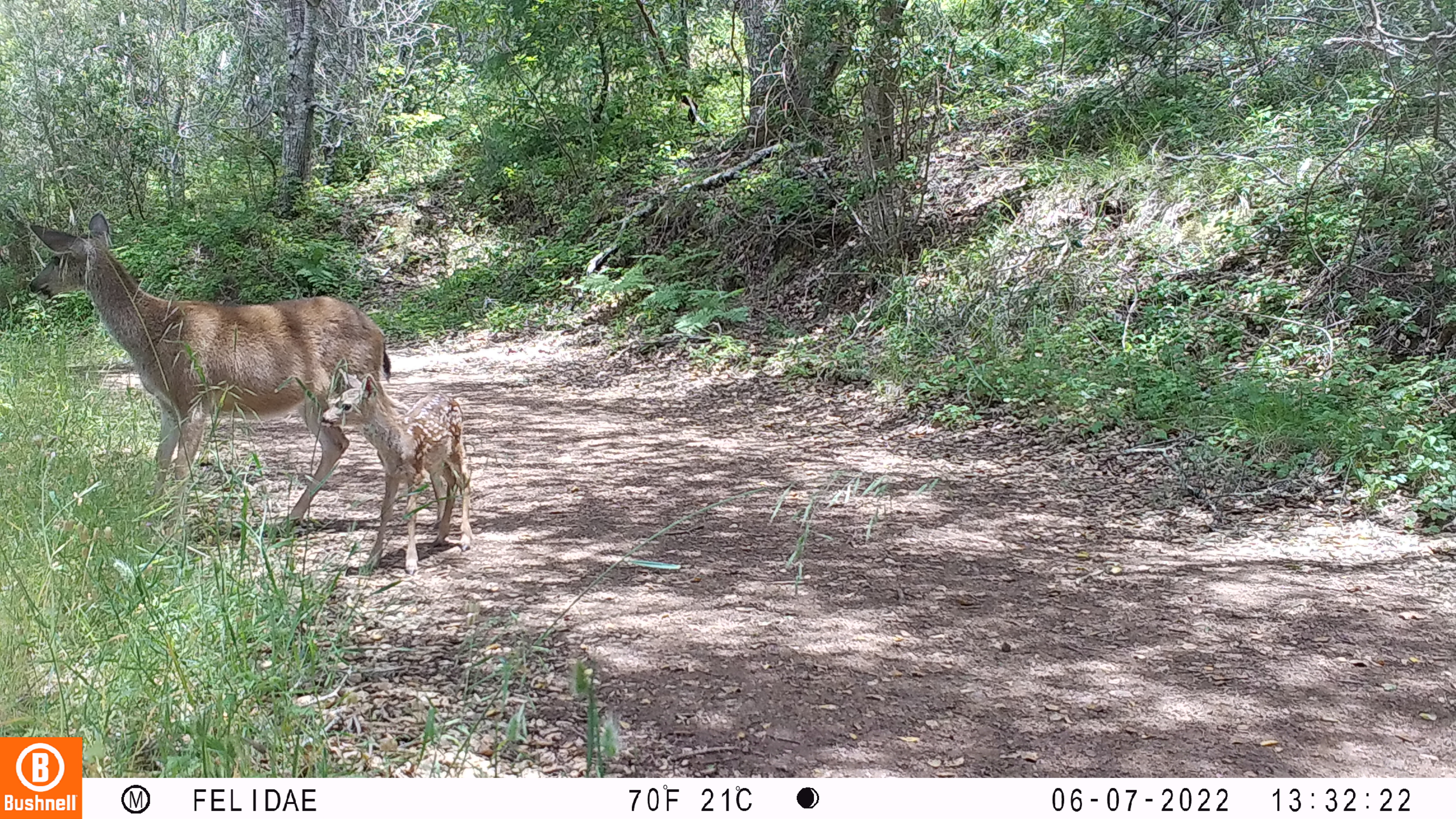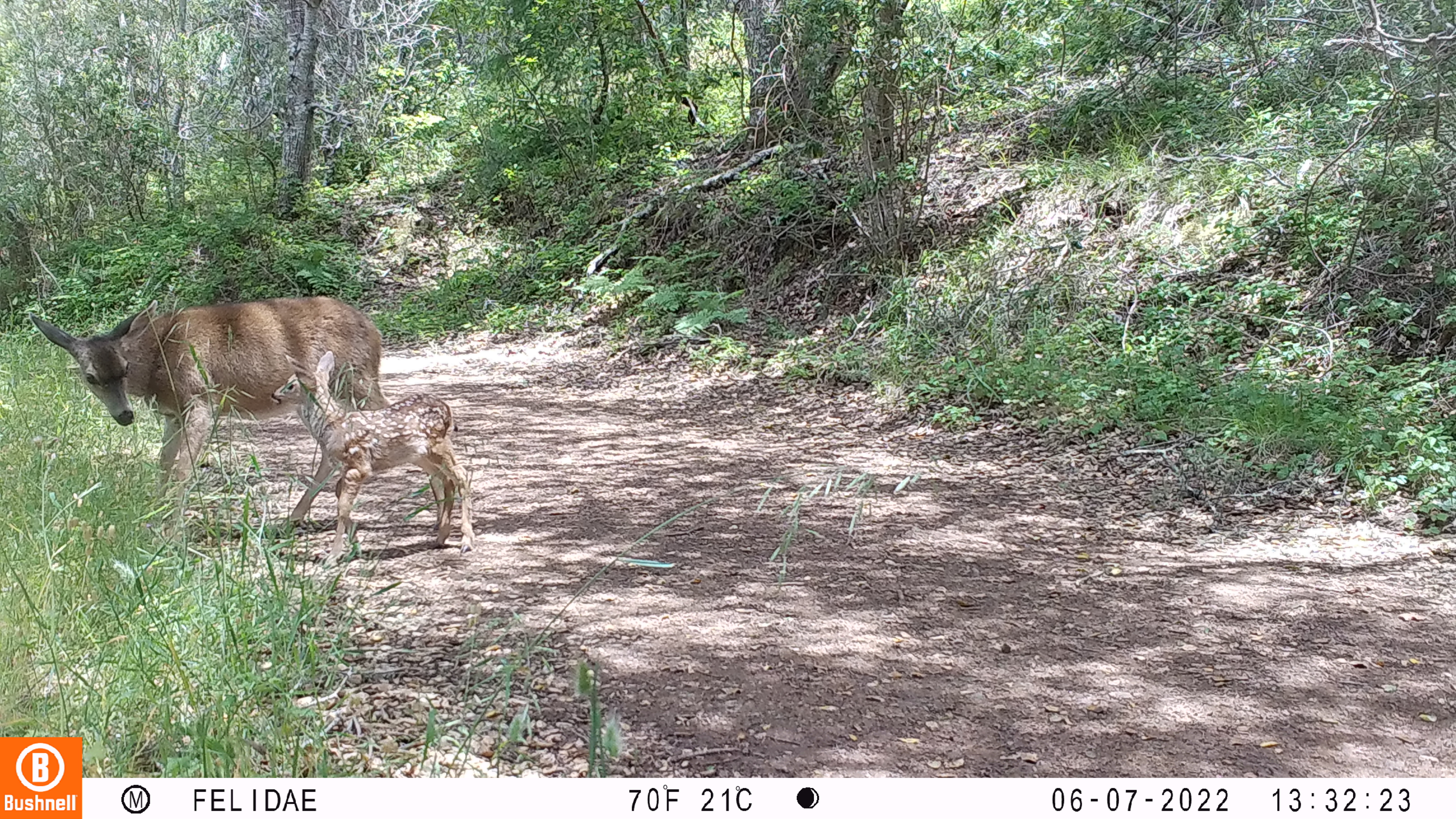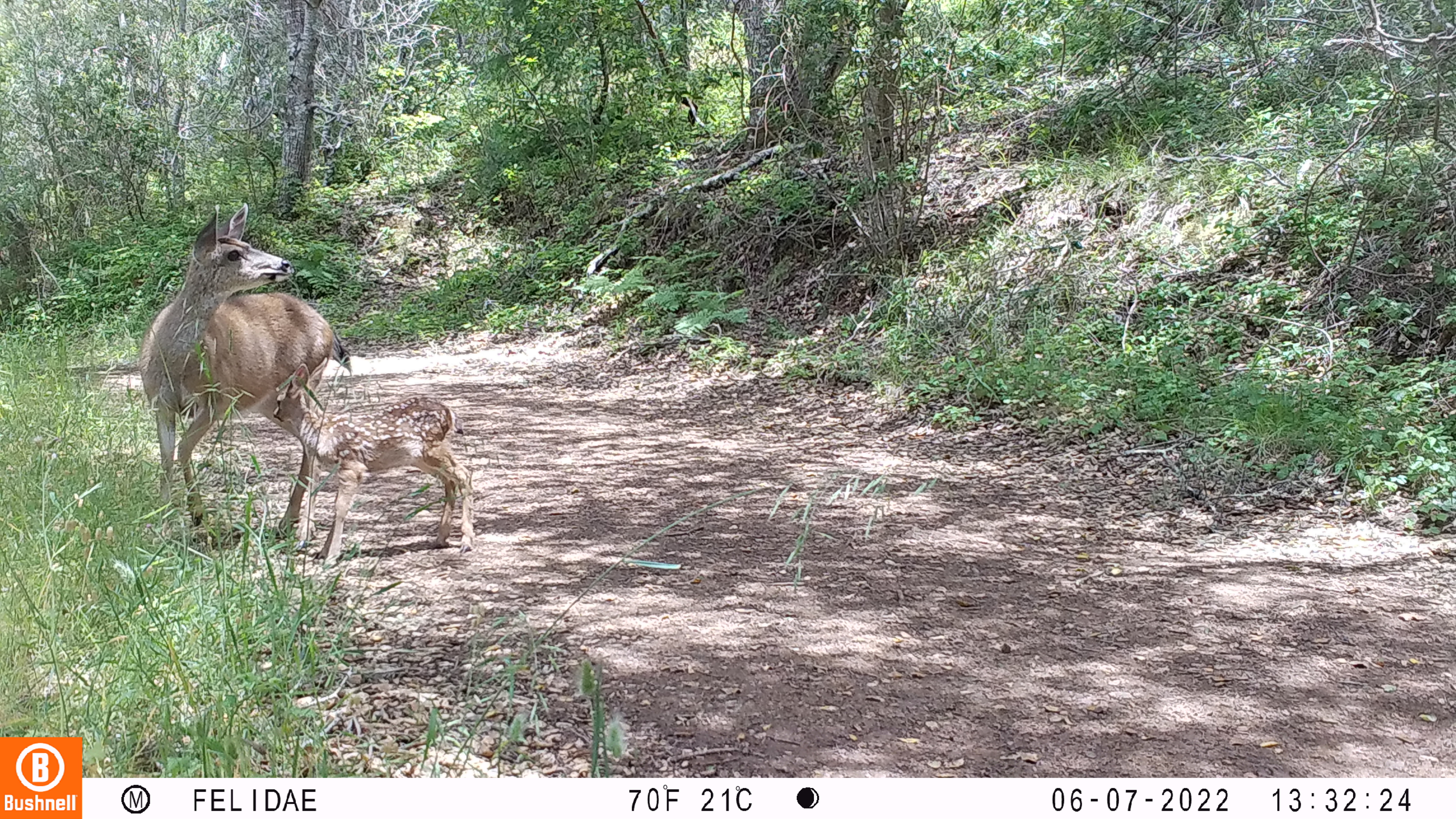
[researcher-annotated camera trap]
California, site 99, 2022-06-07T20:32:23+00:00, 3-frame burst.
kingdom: Animalia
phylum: Chordata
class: Mammalia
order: Artiodactyla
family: Cervidae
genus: Odocoileus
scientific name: Odocoileus hemionus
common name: mule deer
Mule deer (Odocoileus hemionus).